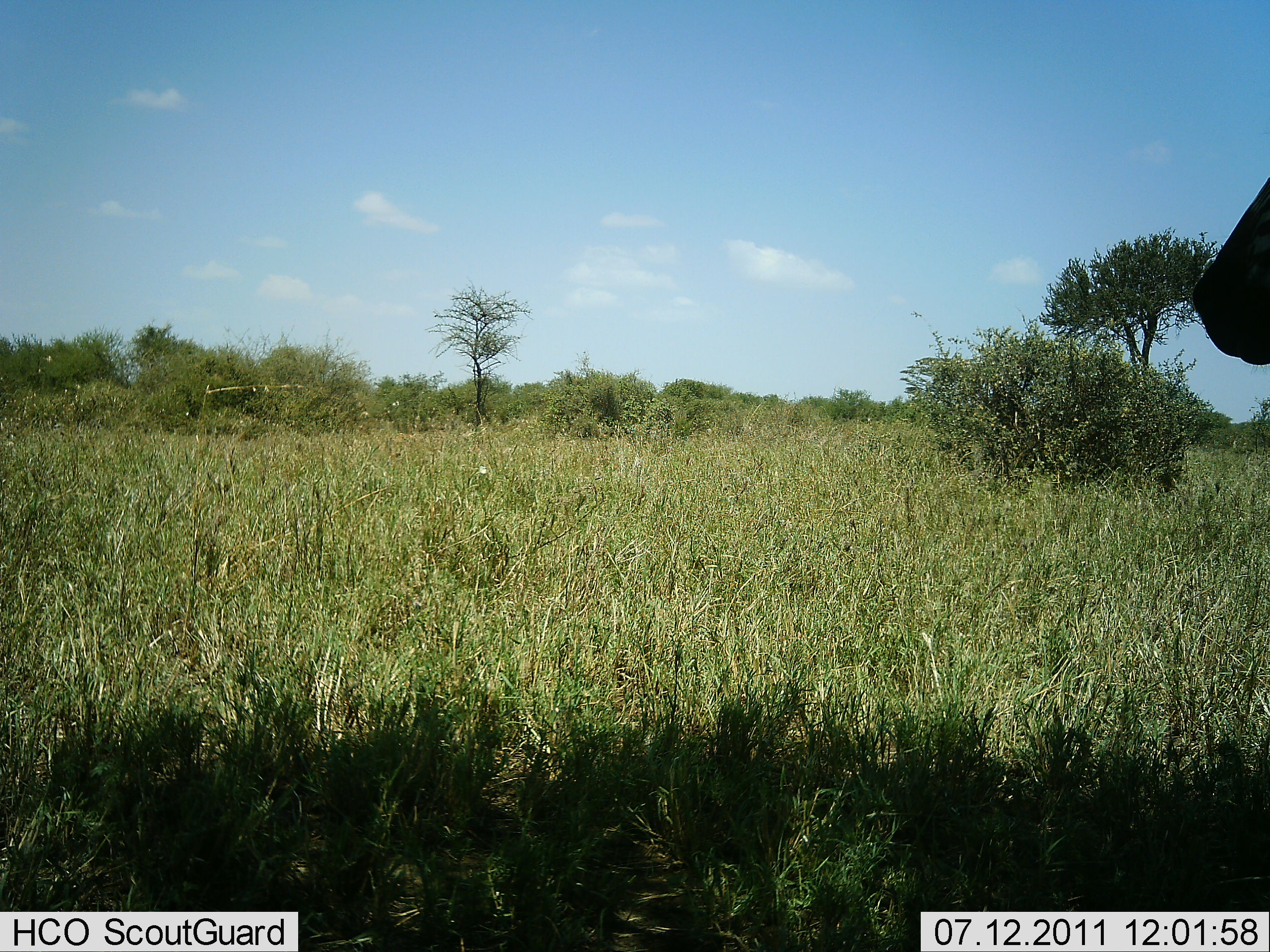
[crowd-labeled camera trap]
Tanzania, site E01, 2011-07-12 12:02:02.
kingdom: Animalia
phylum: Chordata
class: Mammalia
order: Perissodactyla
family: Equidae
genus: Equus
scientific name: Equus quagga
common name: plains zebra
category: zebra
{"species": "zebra (plains zebra) (Equus quagga)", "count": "1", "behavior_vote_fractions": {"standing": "100%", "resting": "0%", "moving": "0%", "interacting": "0%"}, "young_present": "0%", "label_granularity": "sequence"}